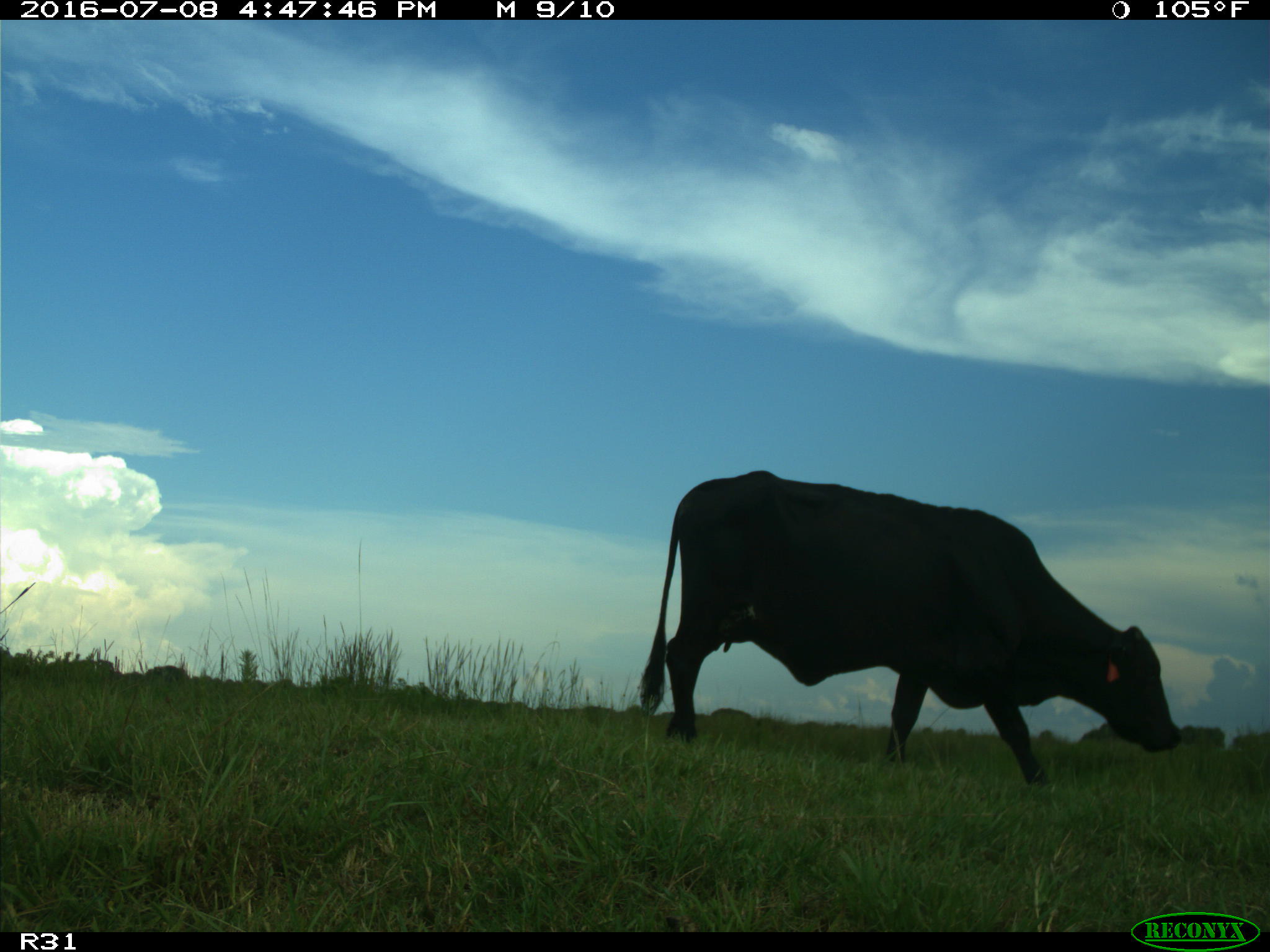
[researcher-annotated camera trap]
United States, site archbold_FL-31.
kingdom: Animalia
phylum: Chordata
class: Mammalia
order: Artiodactyla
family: Bovidae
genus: Bos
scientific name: Bos taurus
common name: domestic cow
Bos taurus (domestic cow).